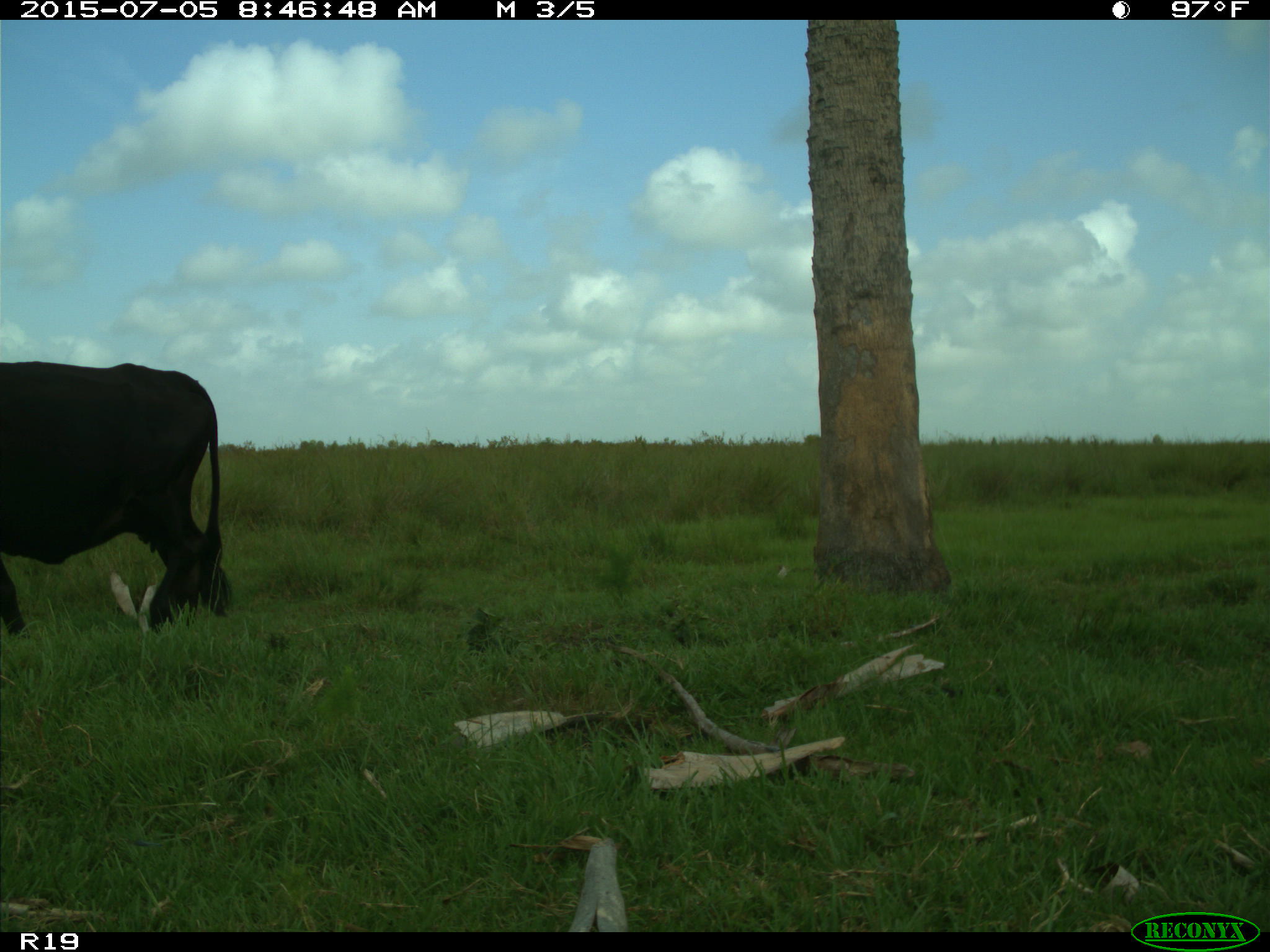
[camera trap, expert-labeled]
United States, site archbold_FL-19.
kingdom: Animalia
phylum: Chordata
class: Mammalia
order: Artiodactyla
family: Bovidae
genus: Bos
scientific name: Bos taurus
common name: domestic cow